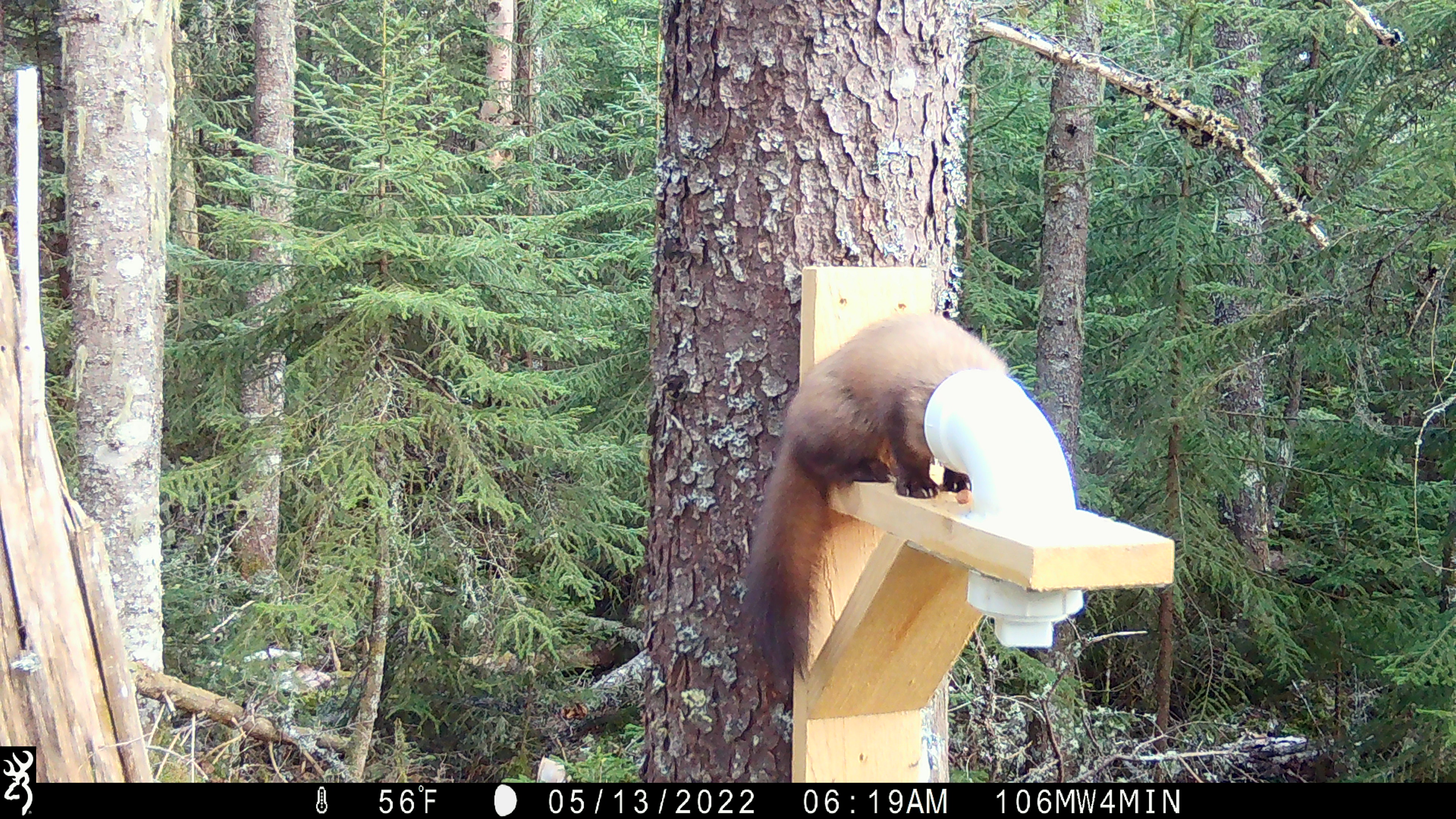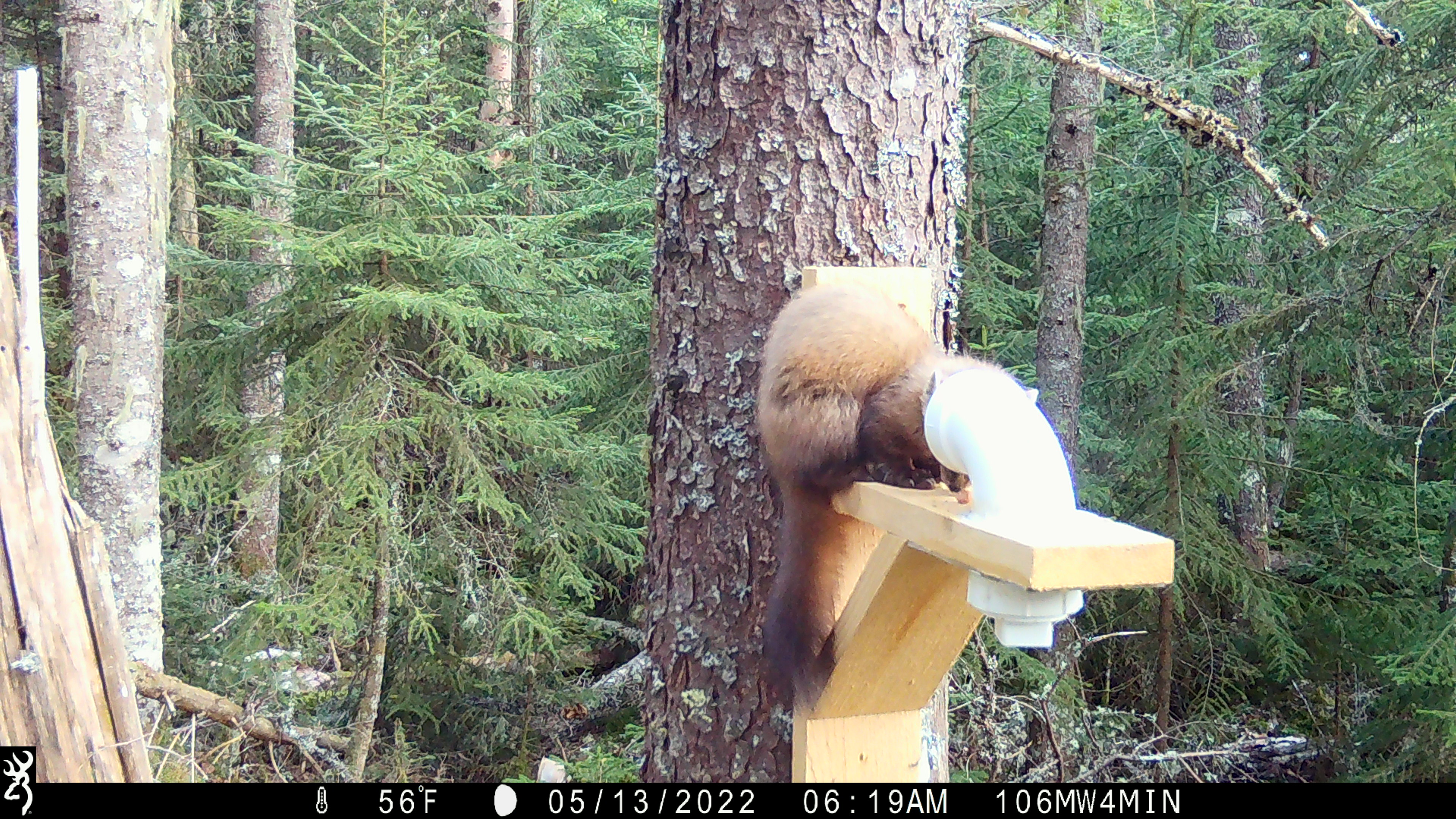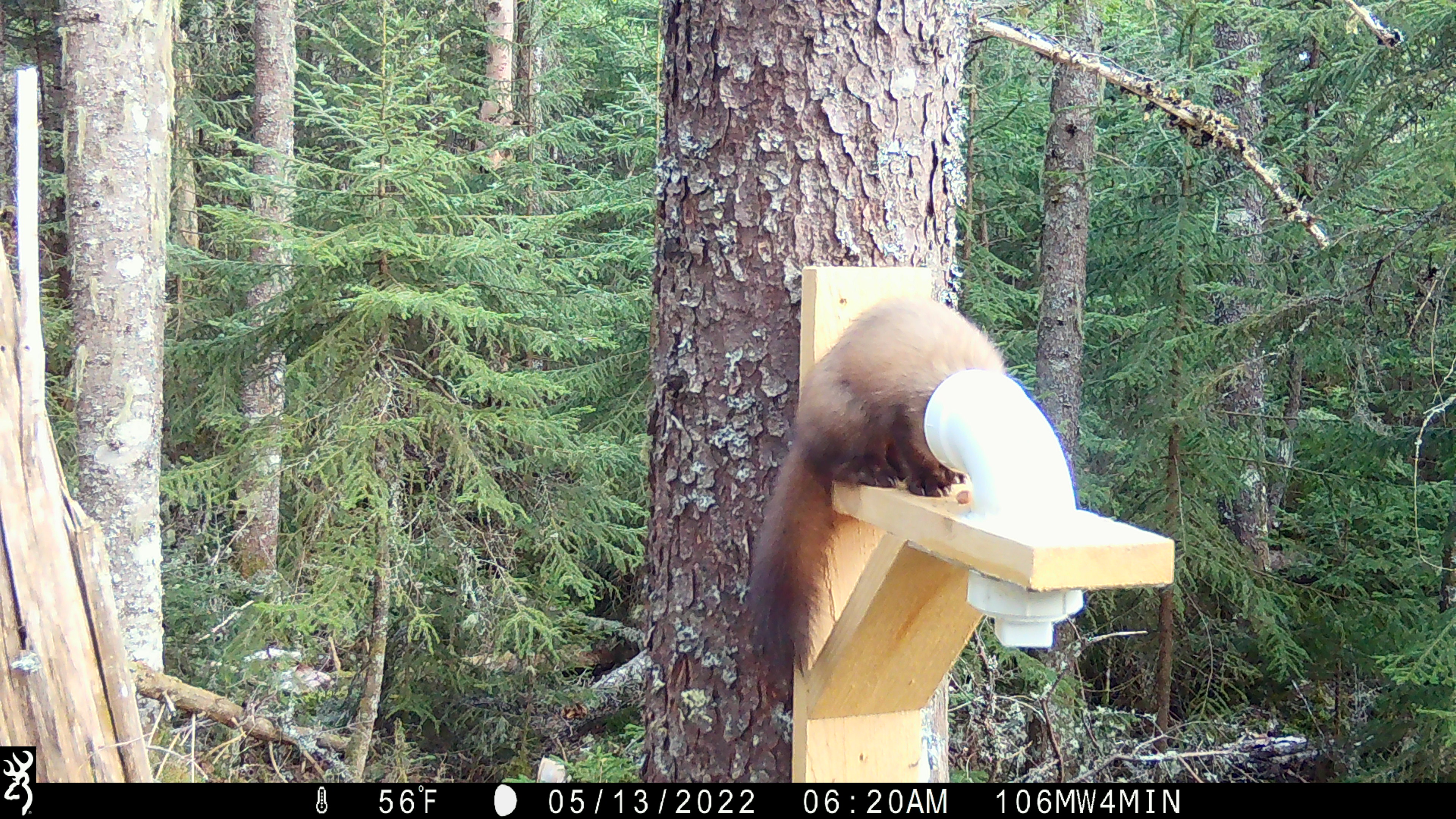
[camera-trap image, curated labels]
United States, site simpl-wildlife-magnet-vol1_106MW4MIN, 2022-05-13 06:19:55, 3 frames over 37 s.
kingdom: Animalia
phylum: Chordata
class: Mammalia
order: Carnivora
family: Mustelidae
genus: Martes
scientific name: Martes americana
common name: american marten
American marten (Martes americana).